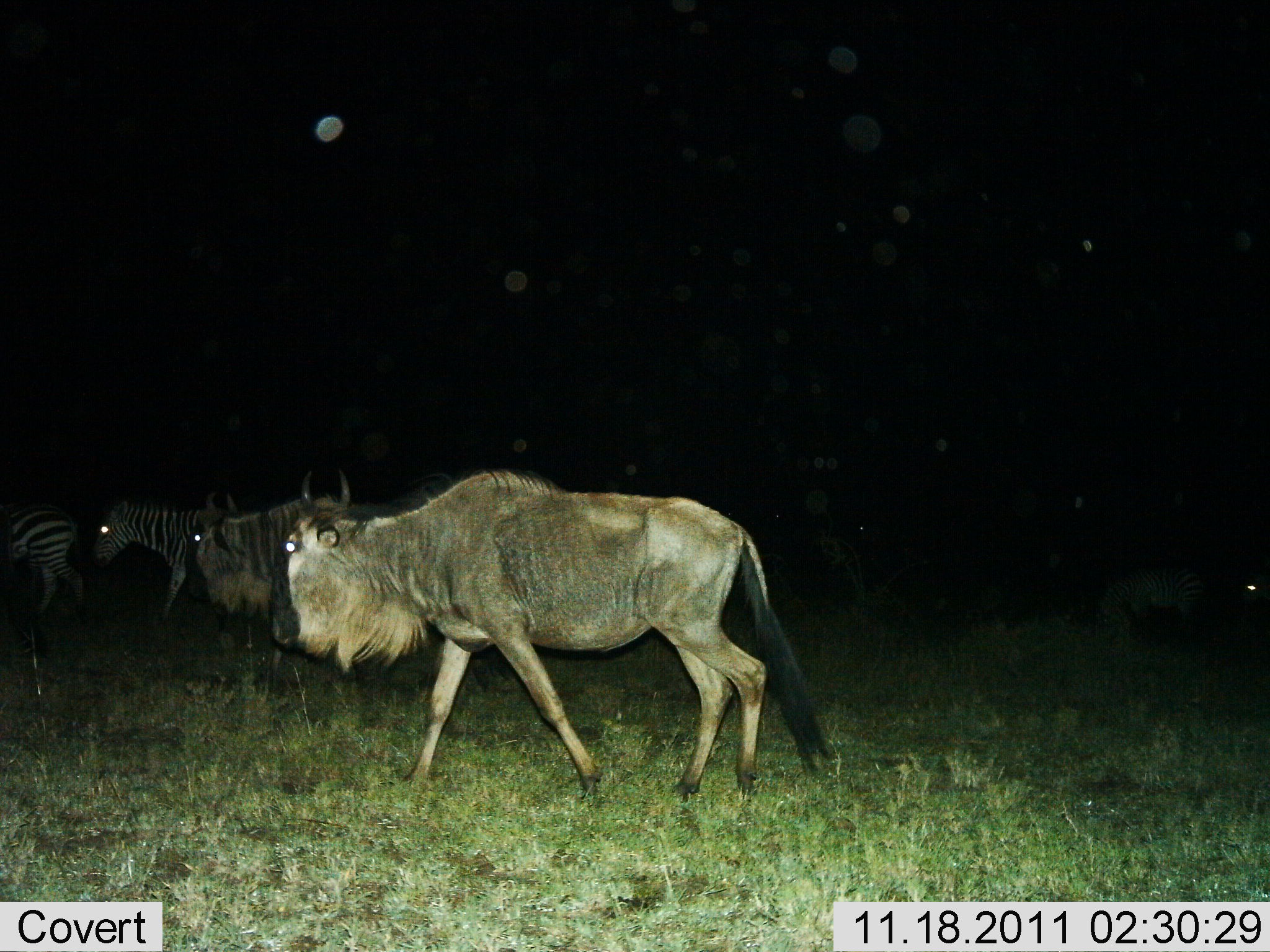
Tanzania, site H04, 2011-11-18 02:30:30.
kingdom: Animalia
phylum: Chordata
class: Mammalia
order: Artiodactyla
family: Bovidae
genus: Connochaetes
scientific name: Connochaetes taurinus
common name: blue wildebeest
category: wildebeest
Wildebeest (blue wildebeest) (Connochaetes taurinus), count 2. Behavior (volunteer vote fractions): standing 6%, resting 0%, moving 94%, interacting 0%. Young present (vote fraction): 0%. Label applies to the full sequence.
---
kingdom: Animalia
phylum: Chordata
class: Mammalia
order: Perissodactyla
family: Equidae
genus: Equus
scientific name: Equus quagga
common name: plains zebra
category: zebra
Zebra (plains zebra) (Equus quagga), count 2. Behavior (volunteer vote fractions): standing 15%, resting 0%, moving 85%, interacting 0%. Young present (vote fraction): 0%. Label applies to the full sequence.